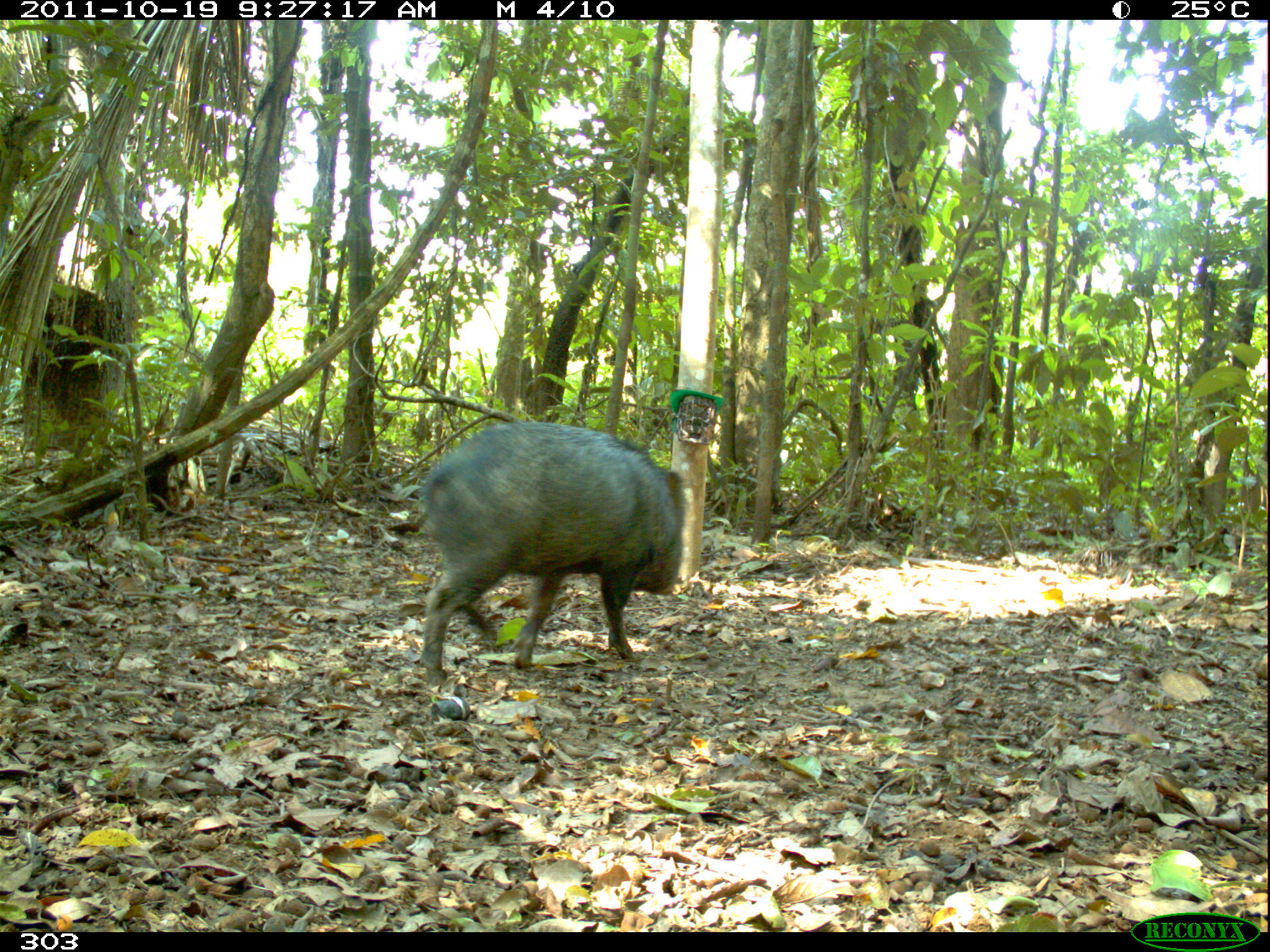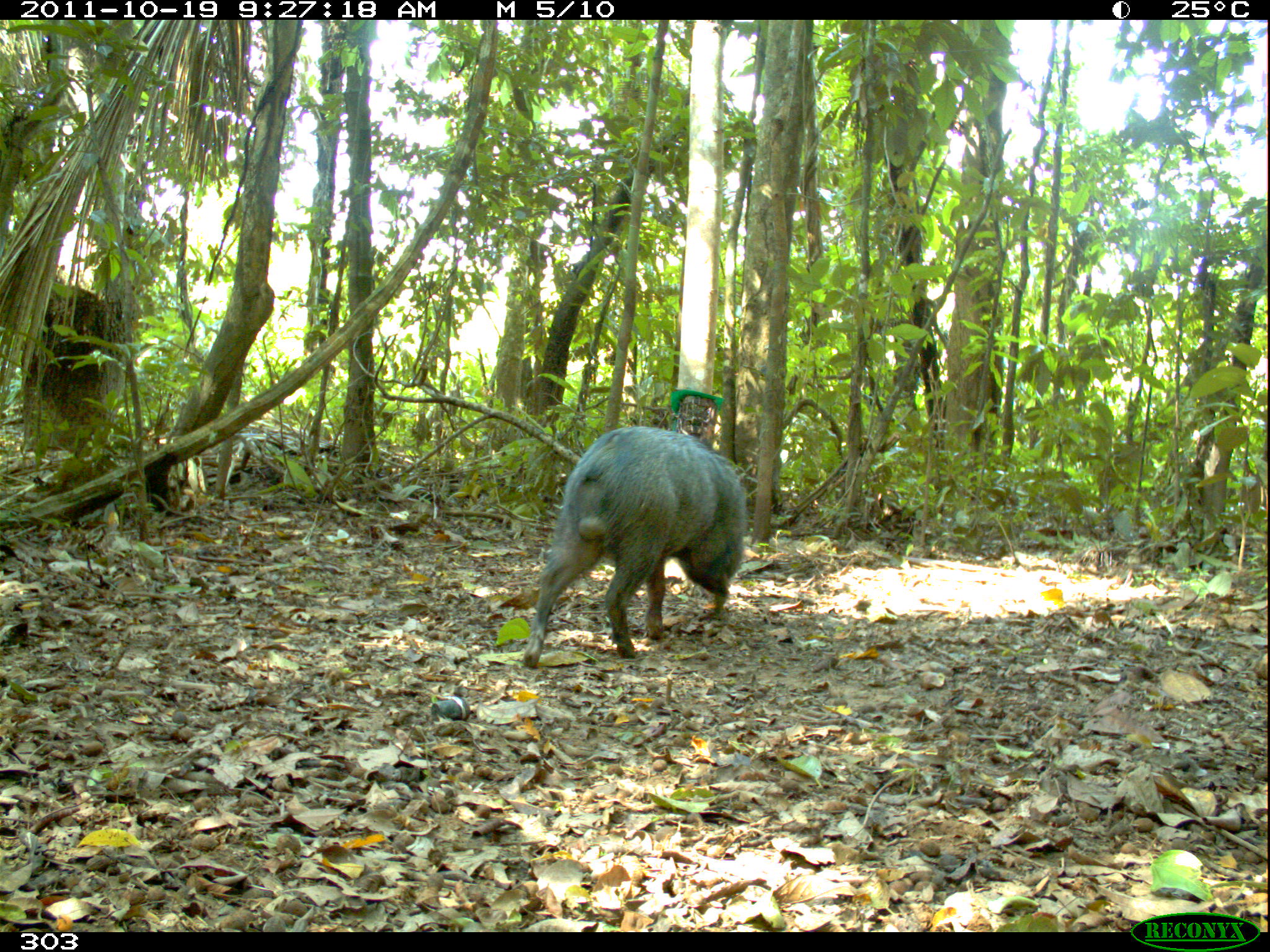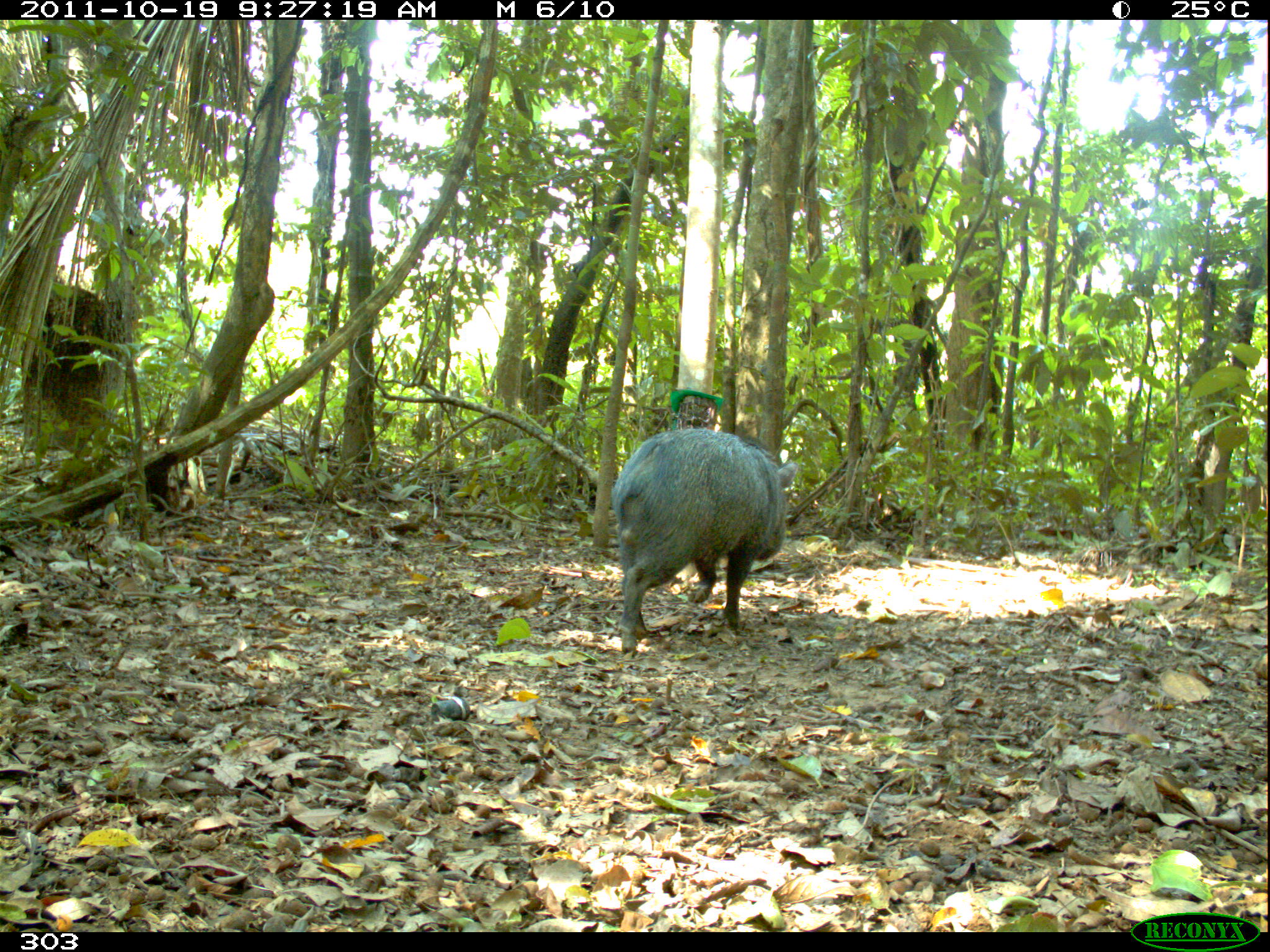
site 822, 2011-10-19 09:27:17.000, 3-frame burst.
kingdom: Animalia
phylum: Chordata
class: Mammalia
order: Artiodactyla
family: Tayassuidae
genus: Pecari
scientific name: Pecari tajacu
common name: collared peccary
Pecari tajacu (collared peccary).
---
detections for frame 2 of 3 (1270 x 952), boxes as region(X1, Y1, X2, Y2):
pecari tajacu: region(521, 426, 745, 668)